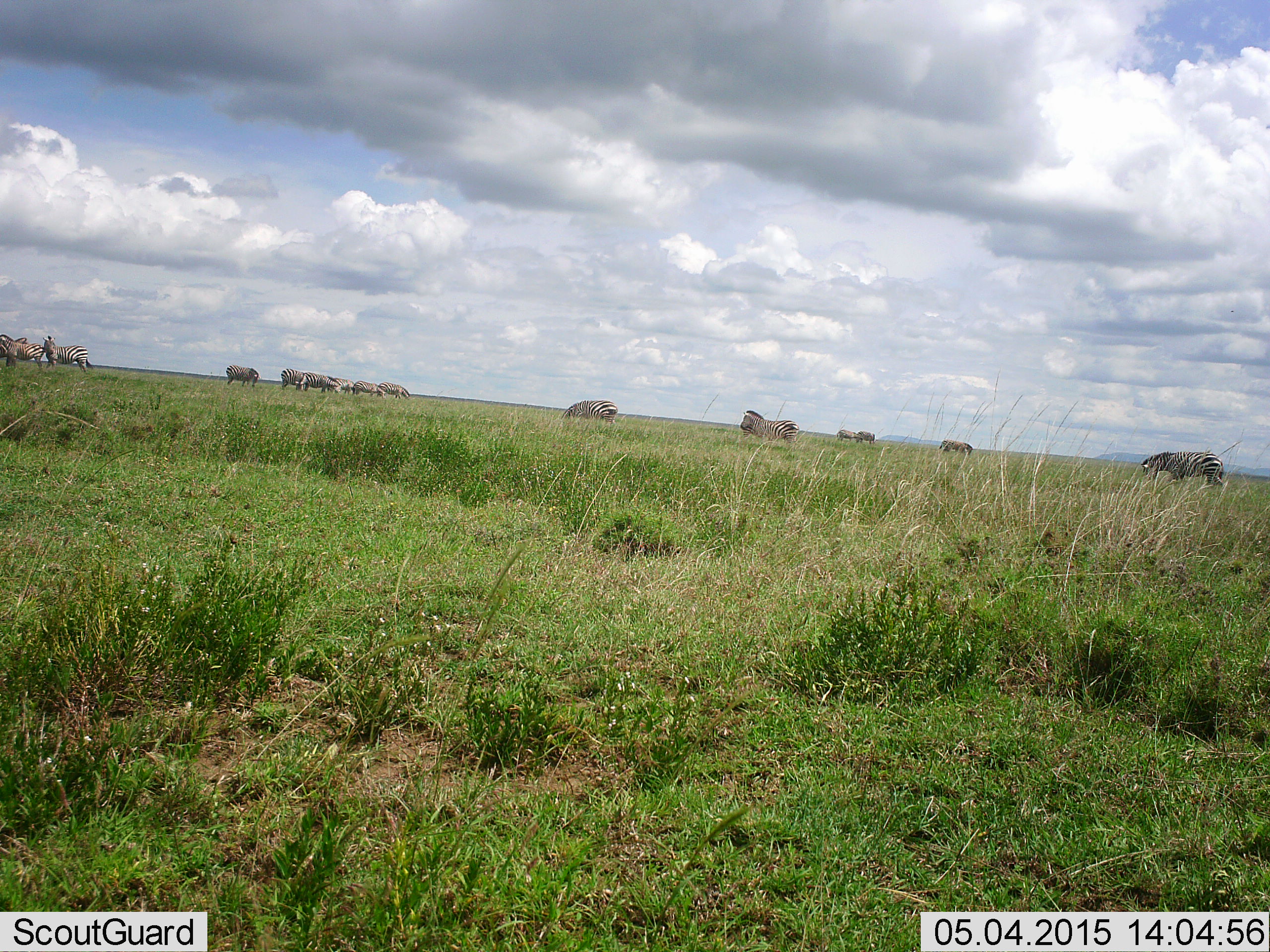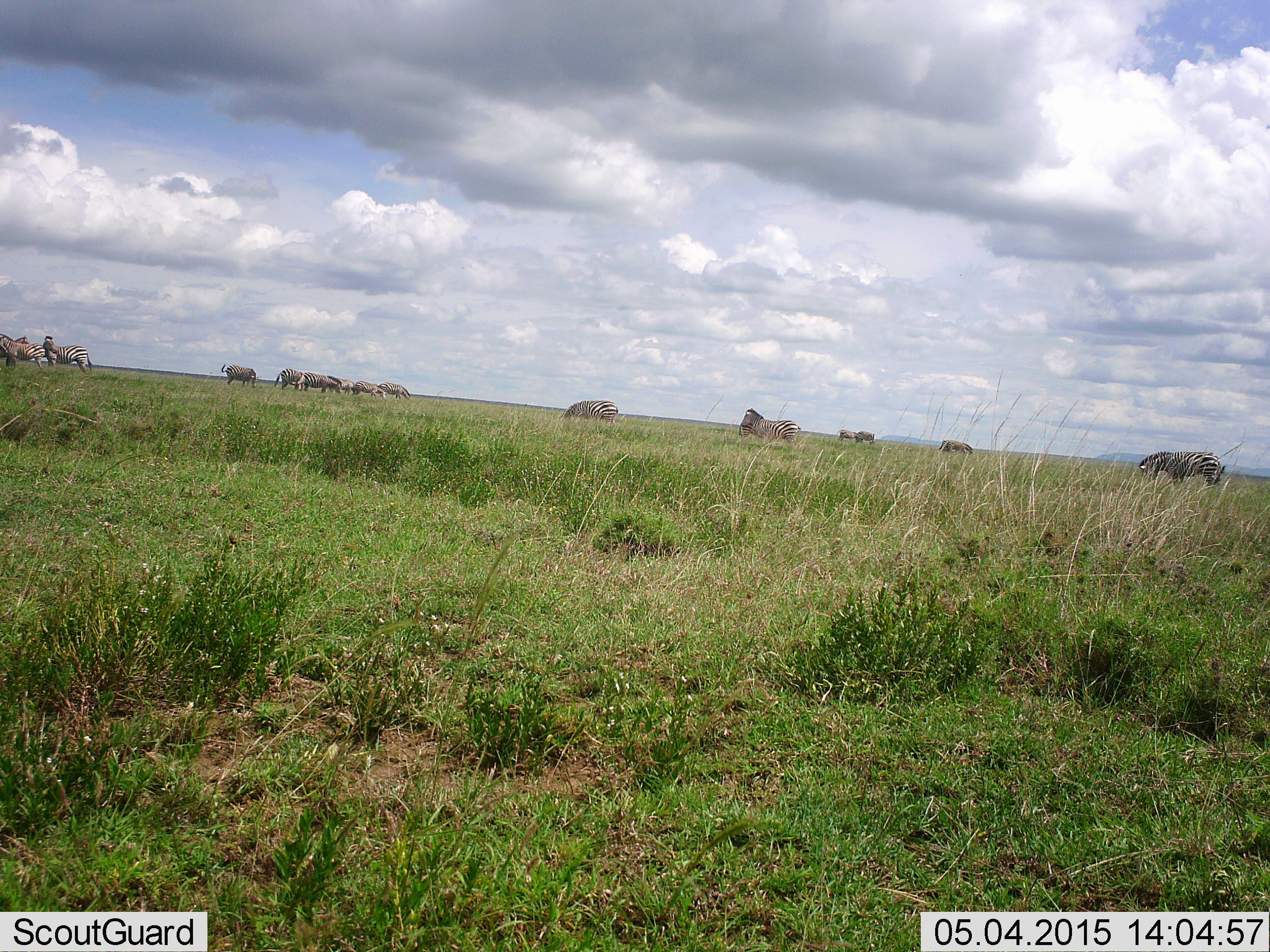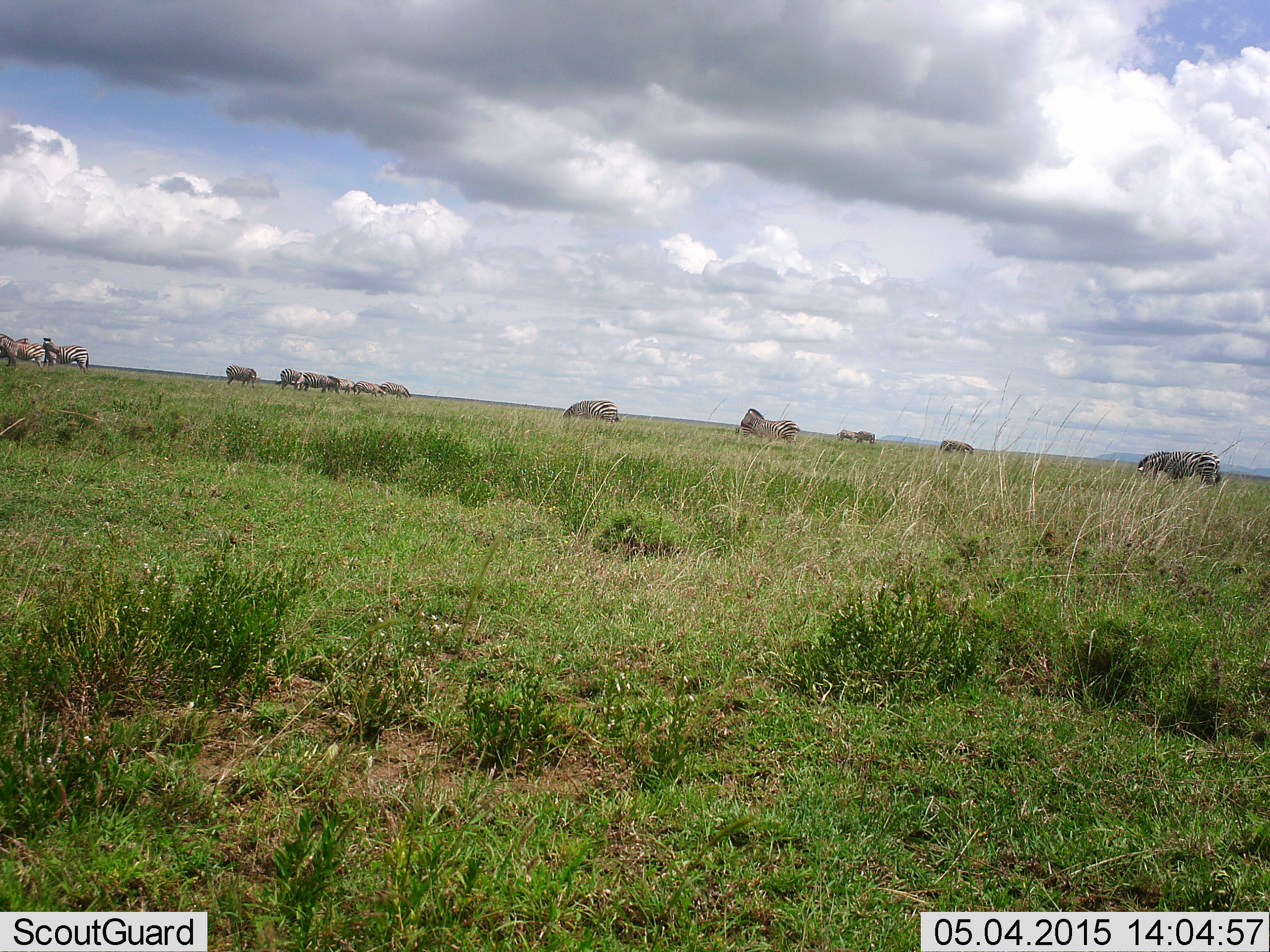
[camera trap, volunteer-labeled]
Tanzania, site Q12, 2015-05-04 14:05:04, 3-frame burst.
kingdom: Animalia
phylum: Chordata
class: Mammalia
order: Perissodactyla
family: Equidae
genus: Equus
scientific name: Equus quagga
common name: plains zebra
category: zebra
Zebra (plains zebra) (Equus quagga), count 11-50. Behavior (volunteer vote fractions): standing 67%, resting 0%, moving 17%, interacting 0%. Young present (vote fraction): 0%. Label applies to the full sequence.